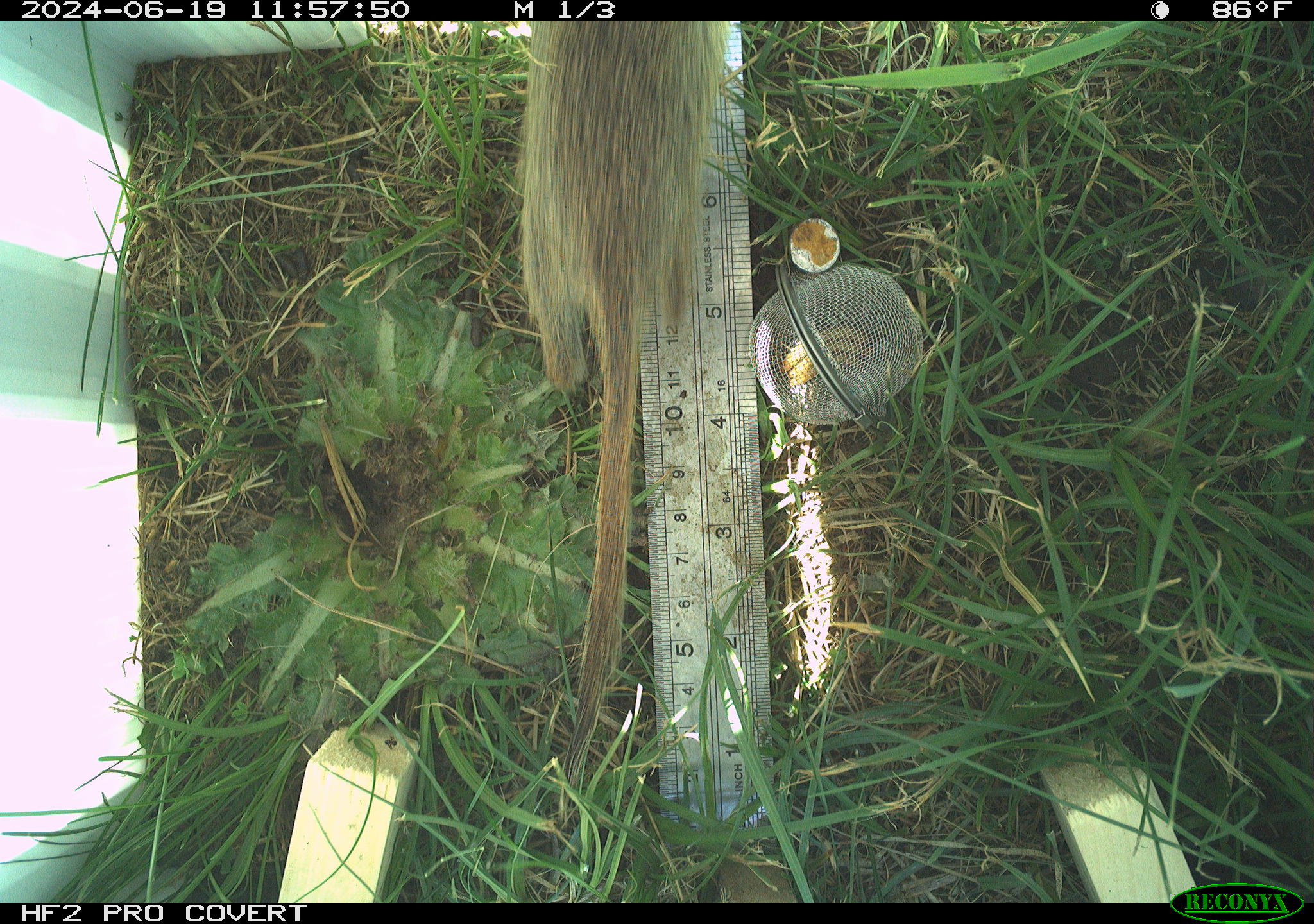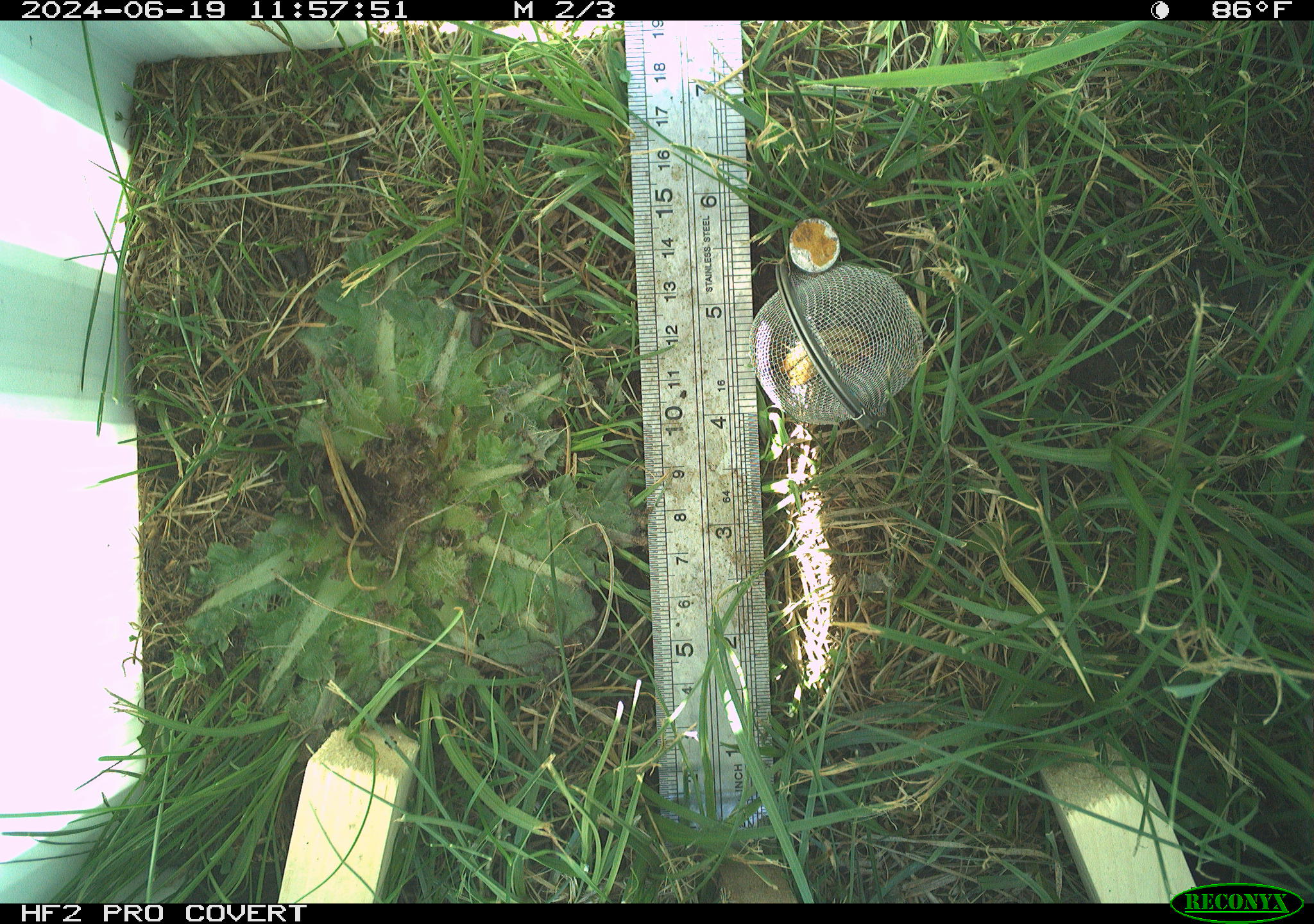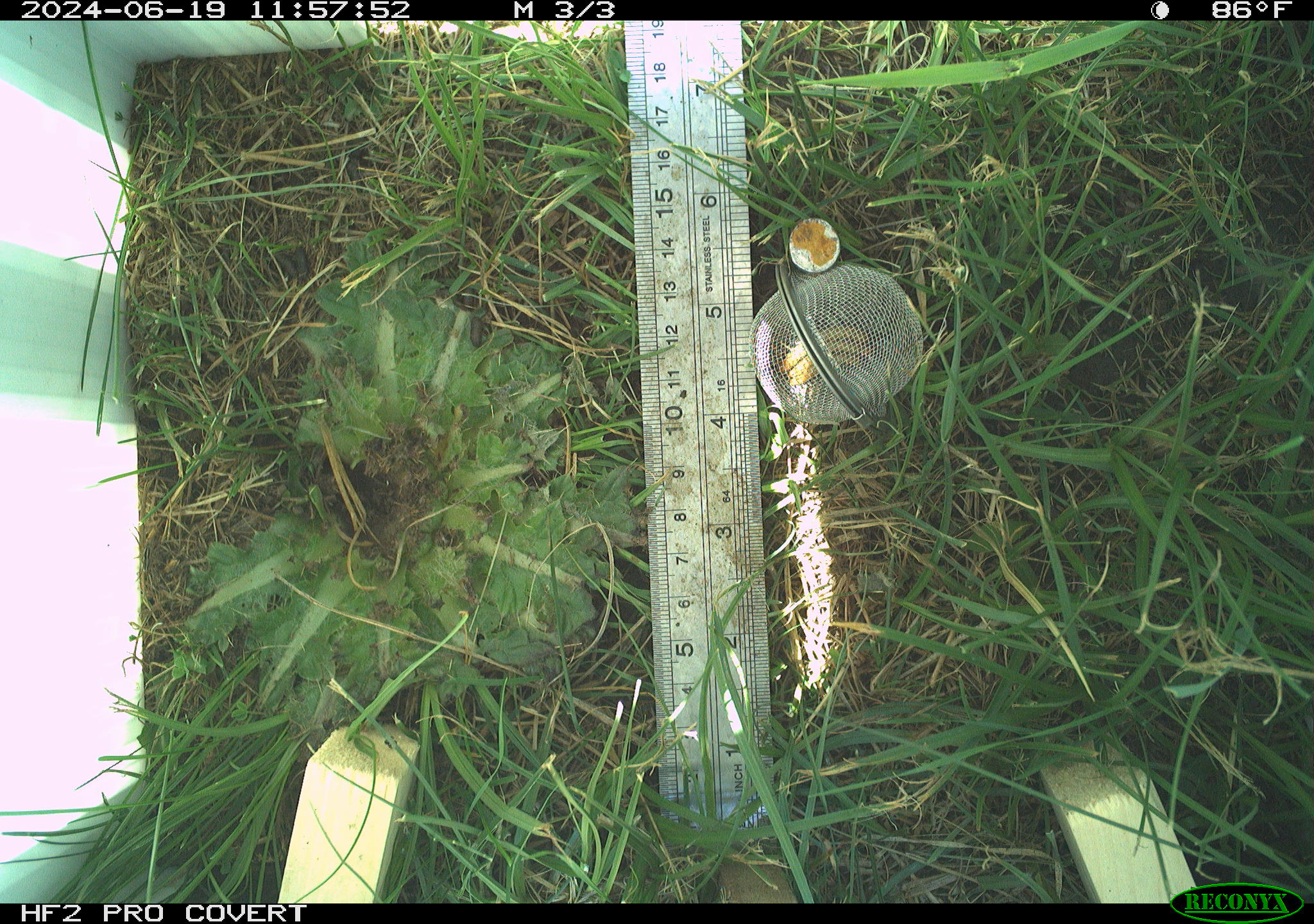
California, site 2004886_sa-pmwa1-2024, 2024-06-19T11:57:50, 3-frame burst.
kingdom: Animalia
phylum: Chordata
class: Mammalia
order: Rodentia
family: Sciuridae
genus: Urocitellus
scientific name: Urocitellus beldingi beldingi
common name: belding's ground squirrel